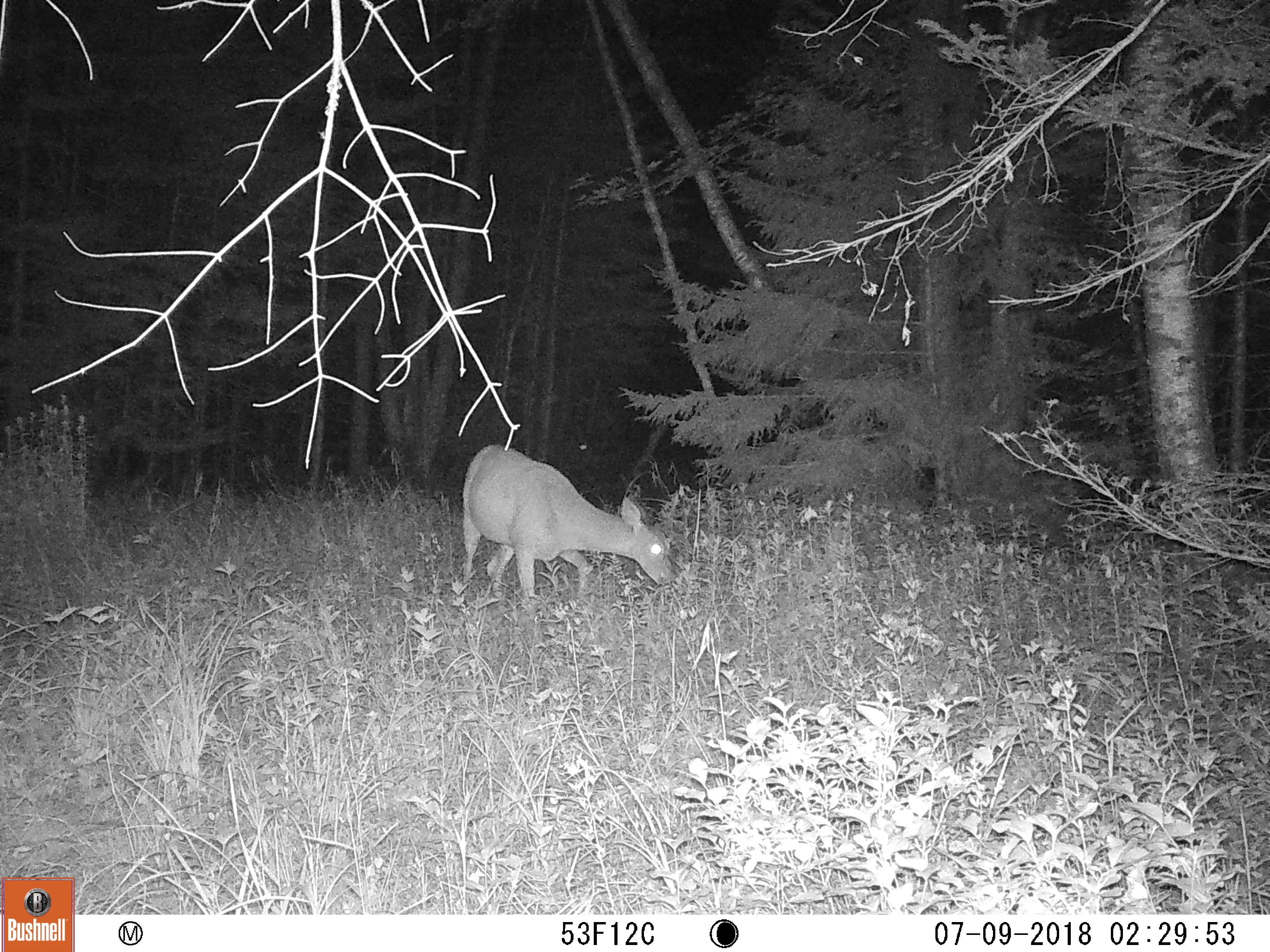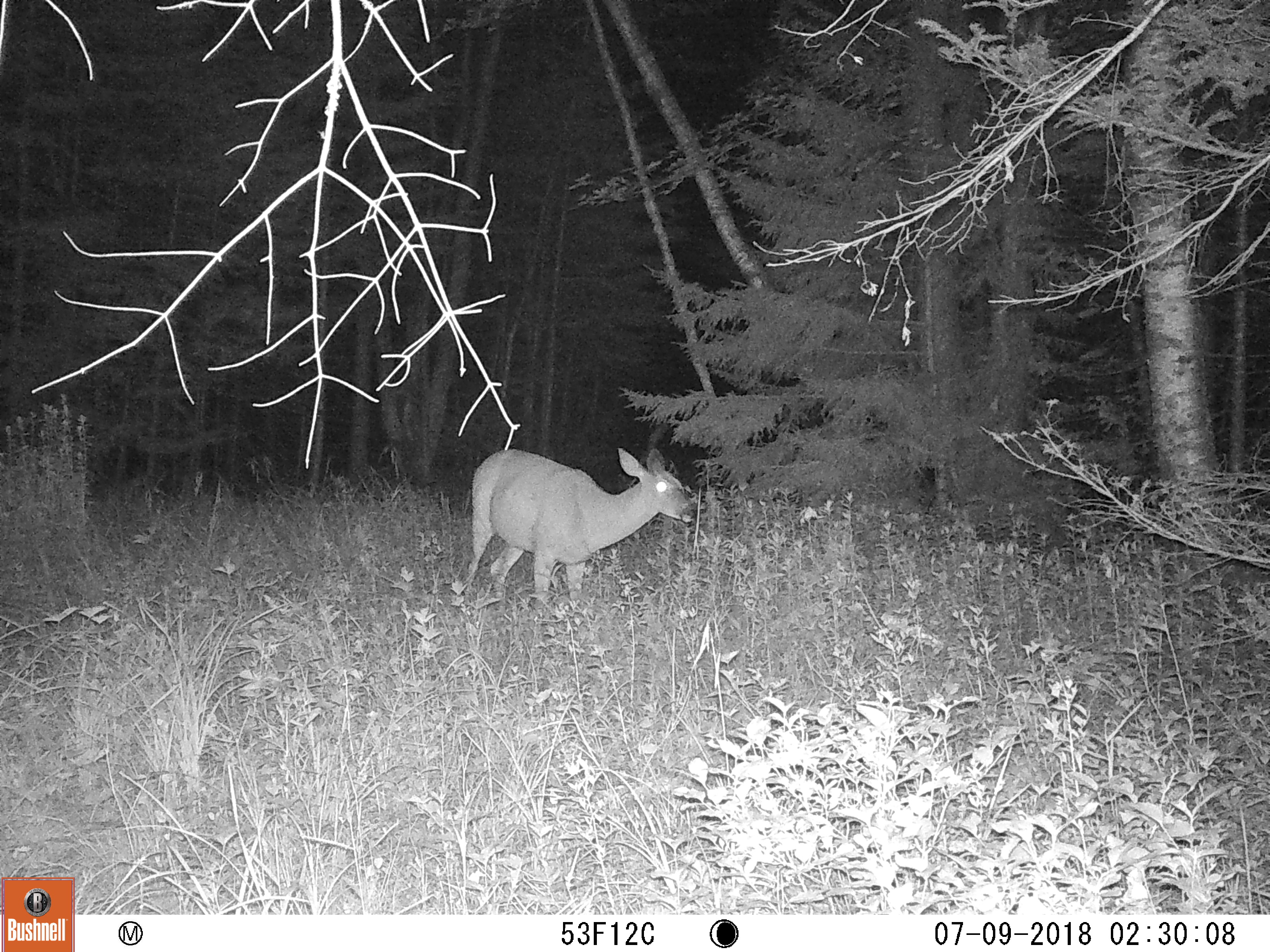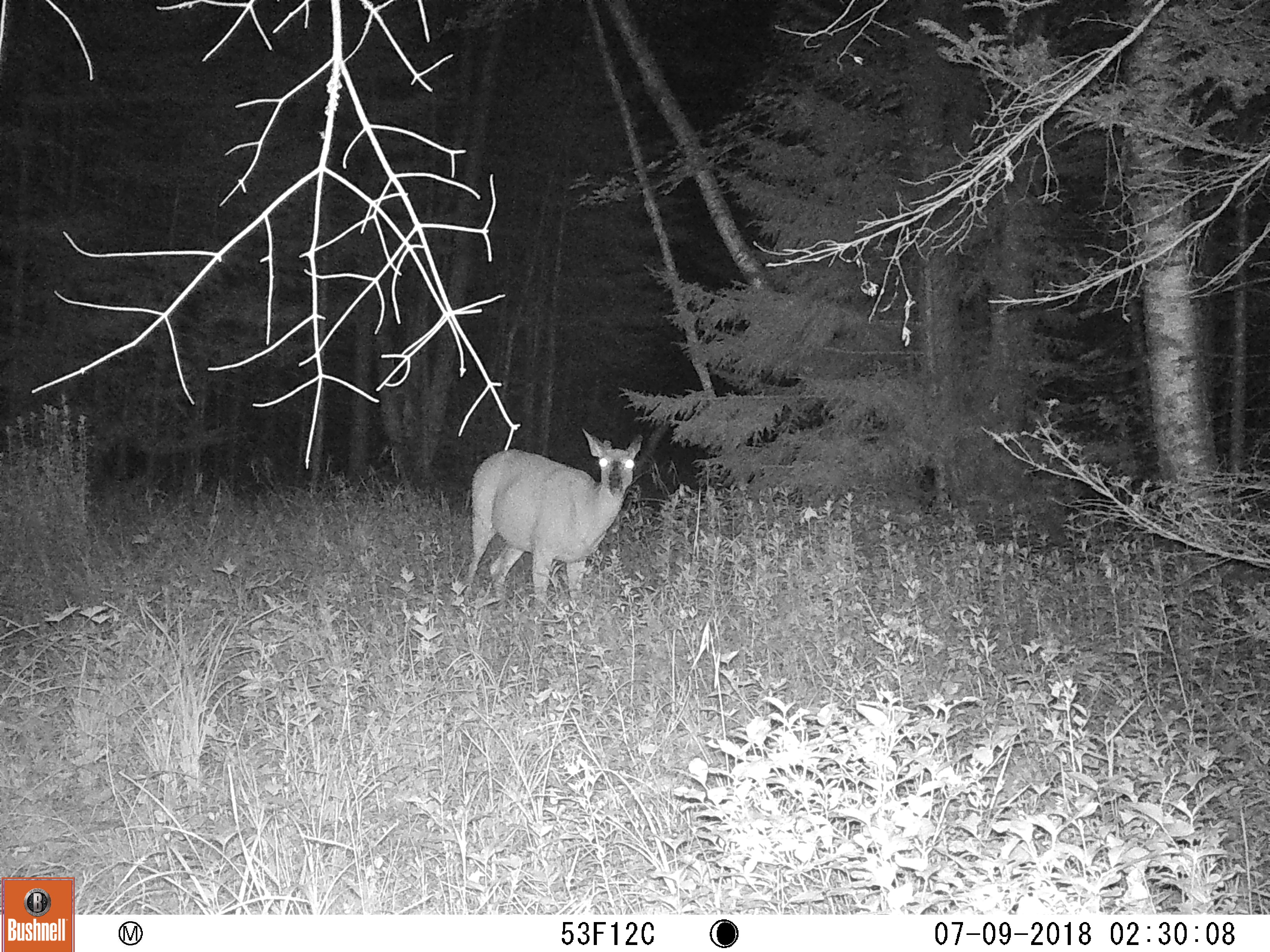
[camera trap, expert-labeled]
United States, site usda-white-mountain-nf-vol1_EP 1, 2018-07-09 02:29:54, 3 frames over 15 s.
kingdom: Animalia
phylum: Chordata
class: Mammalia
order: Artiodactyla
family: Cervidae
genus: Odocoileus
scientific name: Odocoileus virginianus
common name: white-tailed deer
White-tailed deer (Odocoileus virginianus).